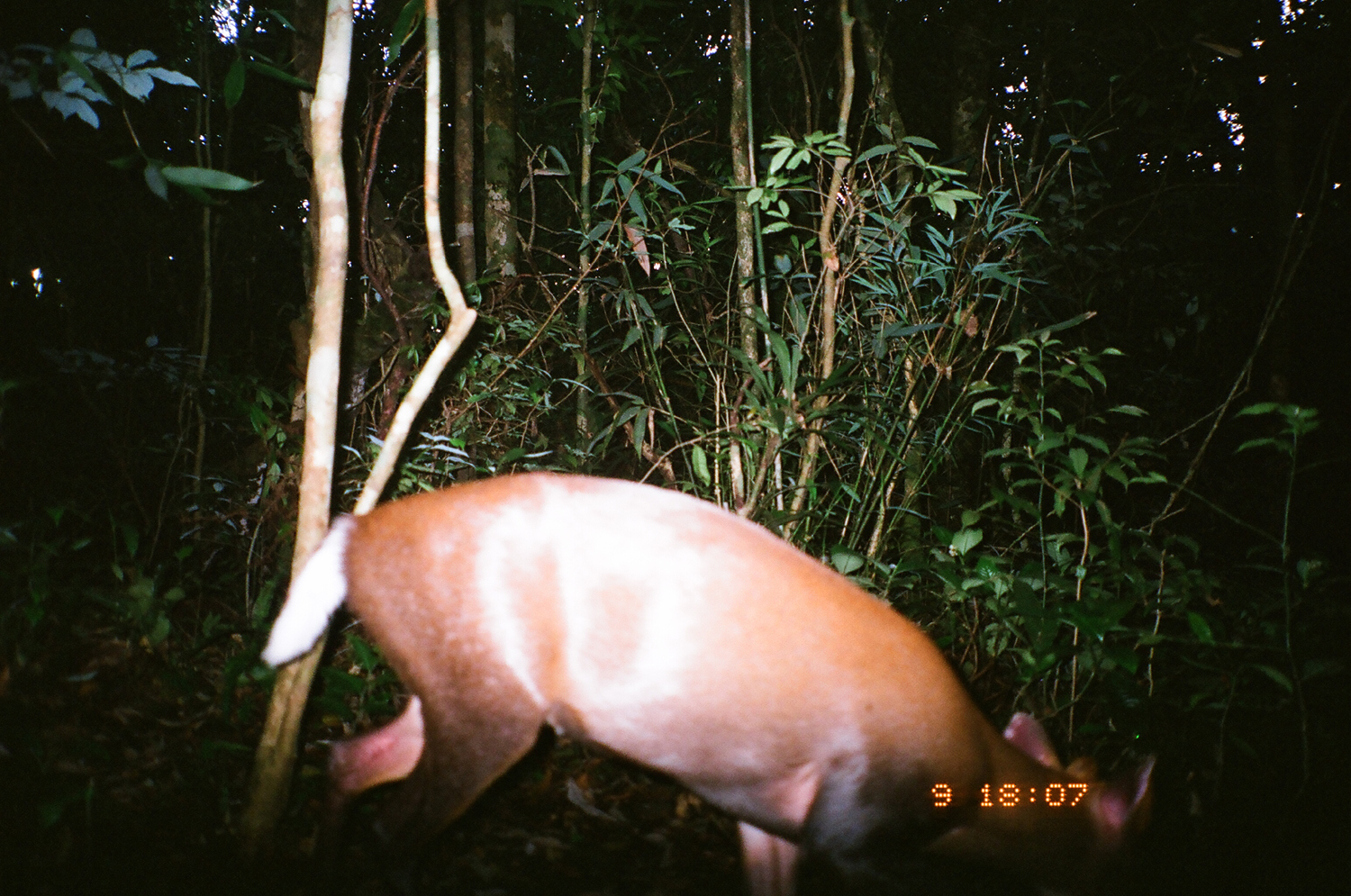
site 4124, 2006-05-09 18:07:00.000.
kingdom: Animalia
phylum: Chordata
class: Mammalia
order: Artiodactyla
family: Cervidae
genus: Muntiacus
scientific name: Muntiacus muntjak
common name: southern red muntjac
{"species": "Muntiacus muntjak (southern red muntjac)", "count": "1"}